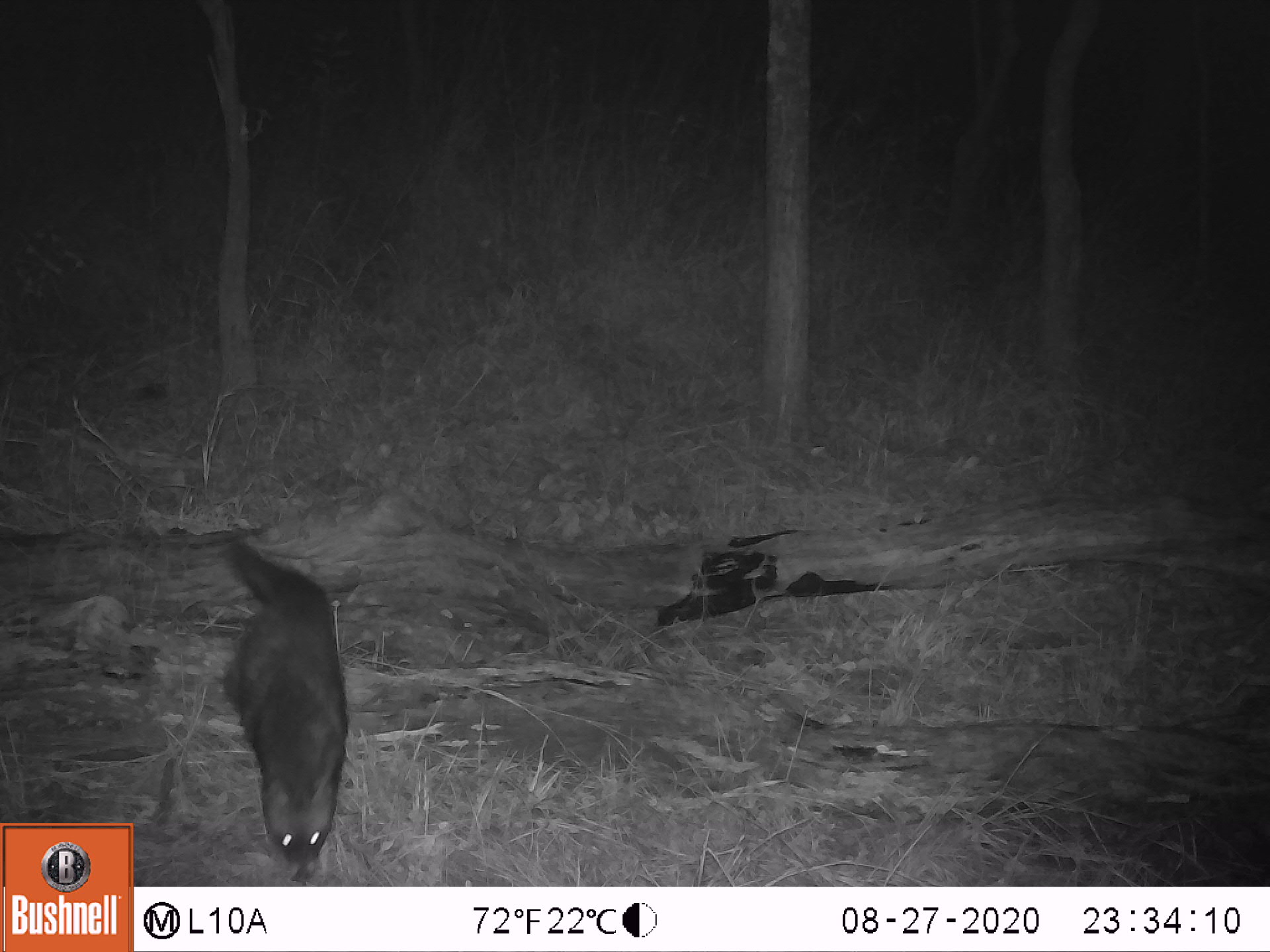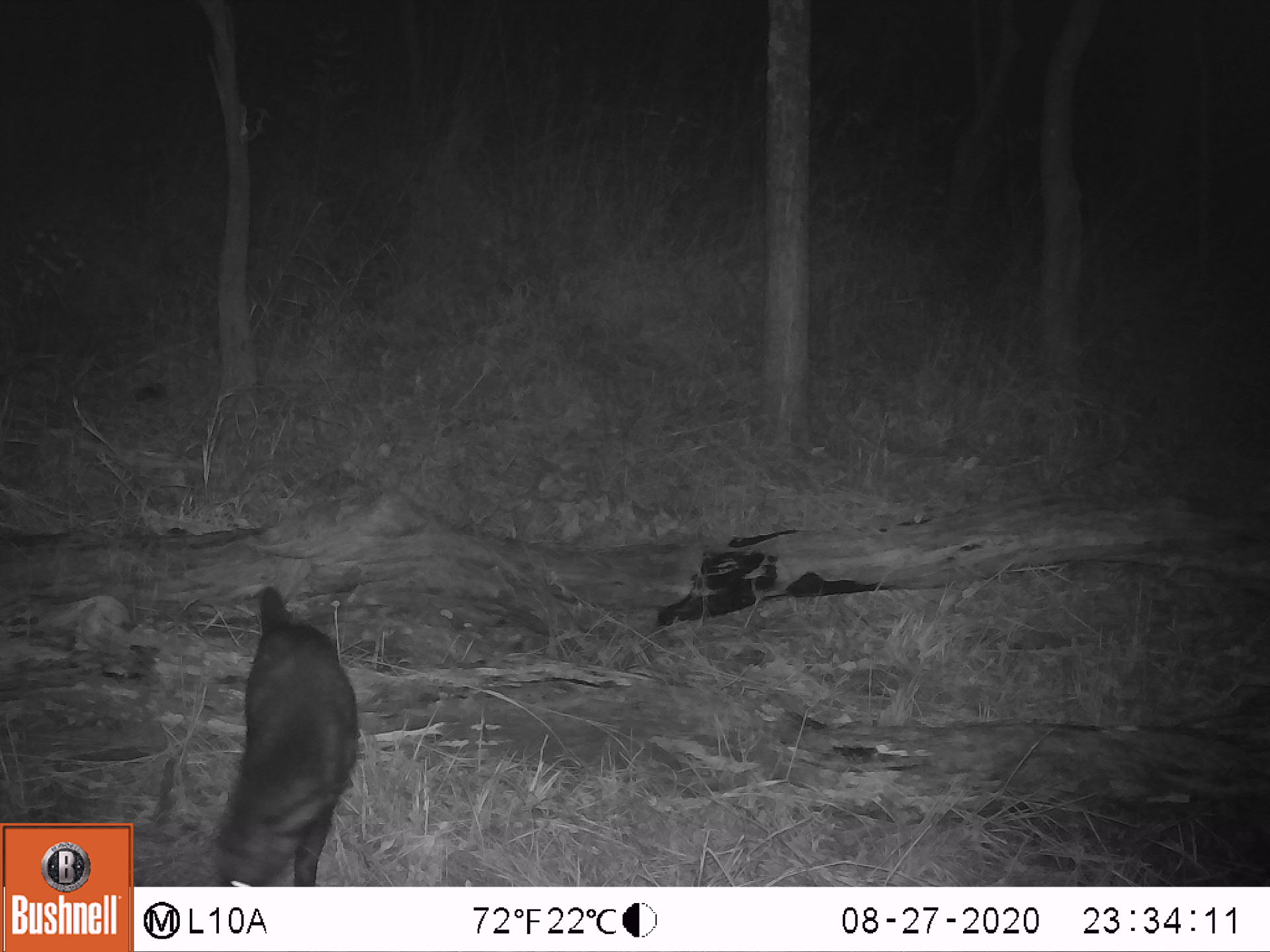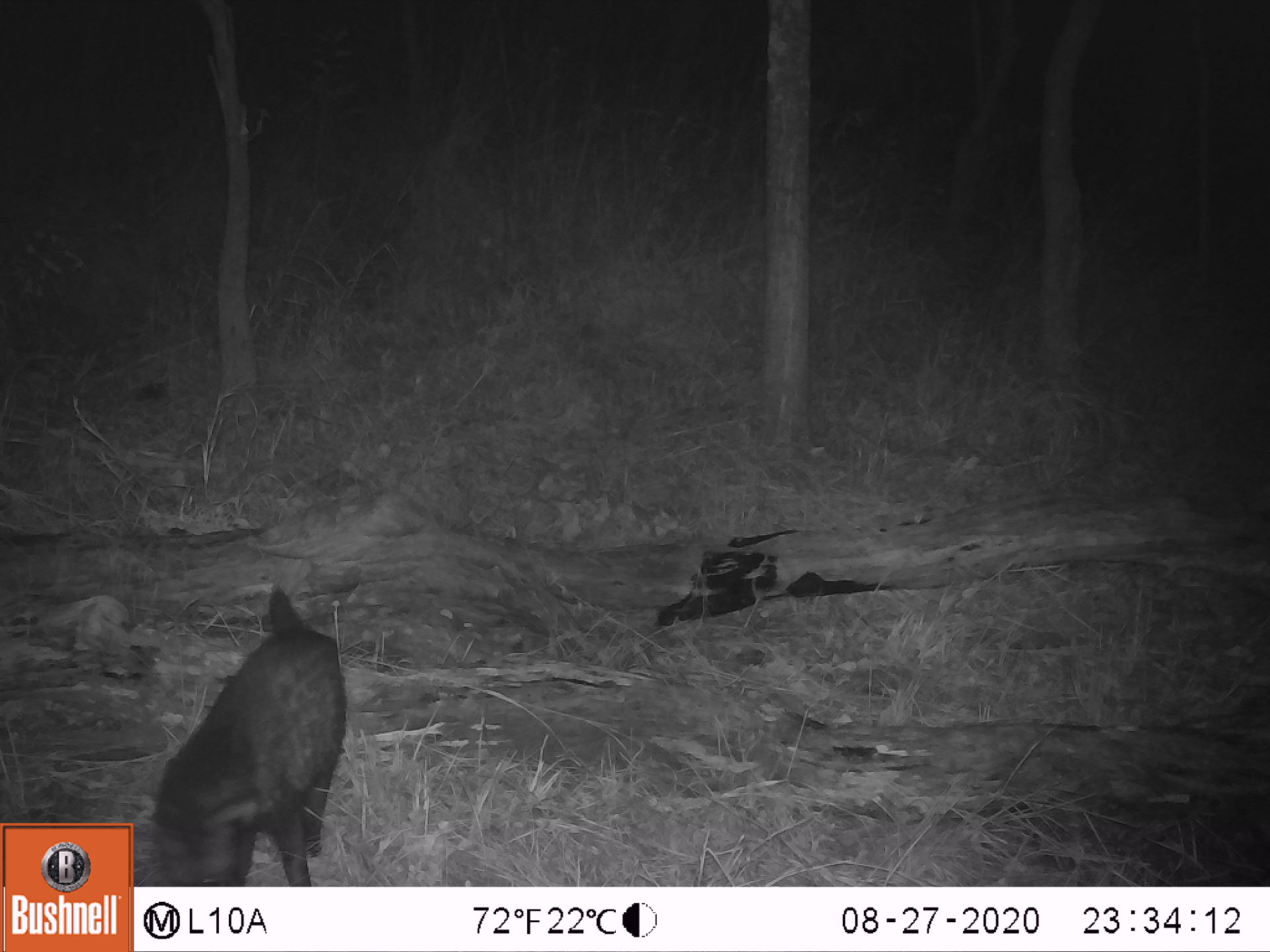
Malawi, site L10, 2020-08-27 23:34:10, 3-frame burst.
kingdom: Animalia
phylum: Chordata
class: Mammalia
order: Carnivora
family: Viverridae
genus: Civettictis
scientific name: Civettictis civetta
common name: african civet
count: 1